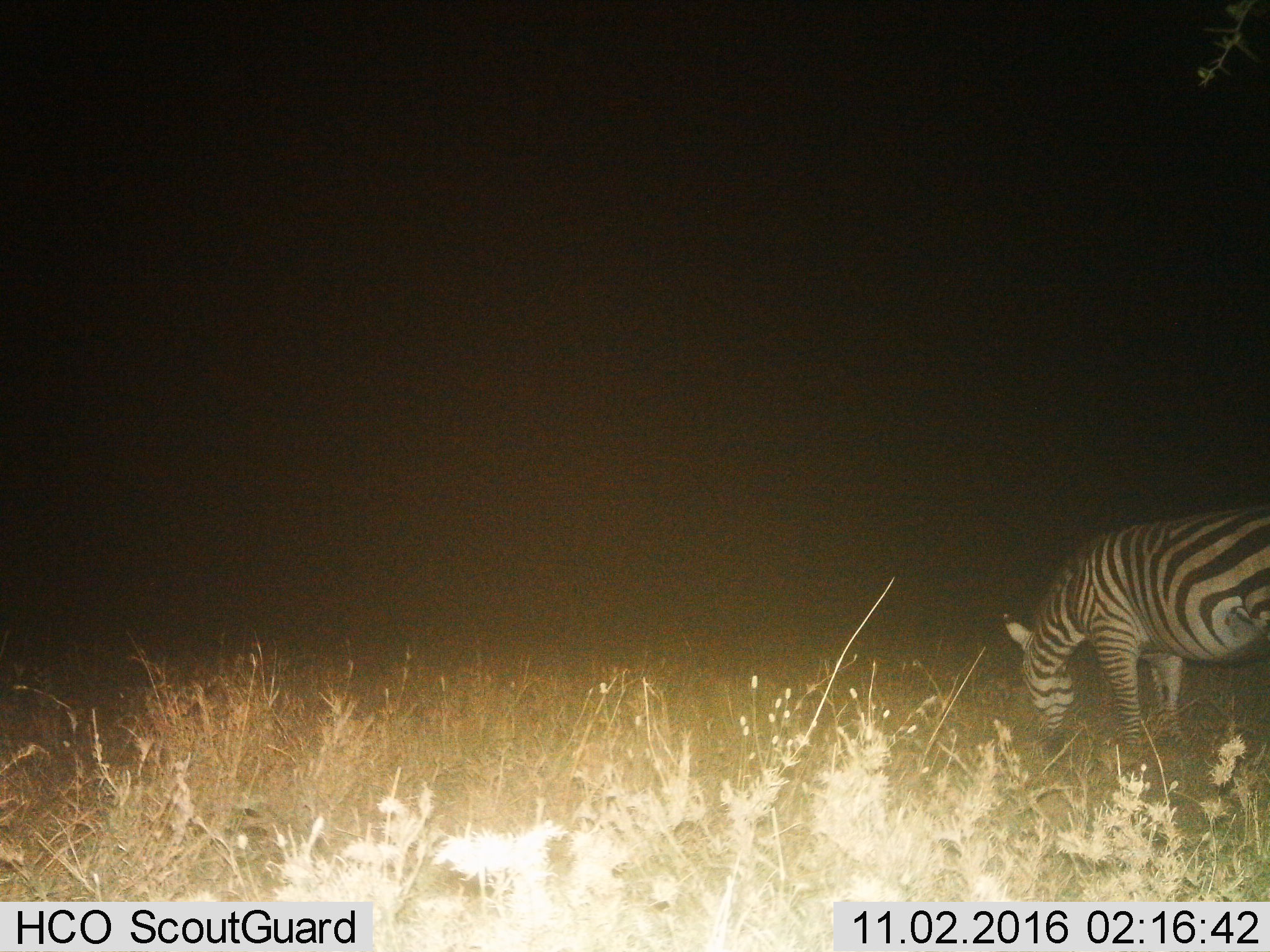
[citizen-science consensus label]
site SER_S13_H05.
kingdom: Animalia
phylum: Chordata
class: Mammalia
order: Perissodactyla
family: Equidae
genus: Equus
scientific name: Equus quagga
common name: plains zebra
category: zebraplains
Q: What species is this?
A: Zebraplains (plains zebra) (Equus quagga).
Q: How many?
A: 1.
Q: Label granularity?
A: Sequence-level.